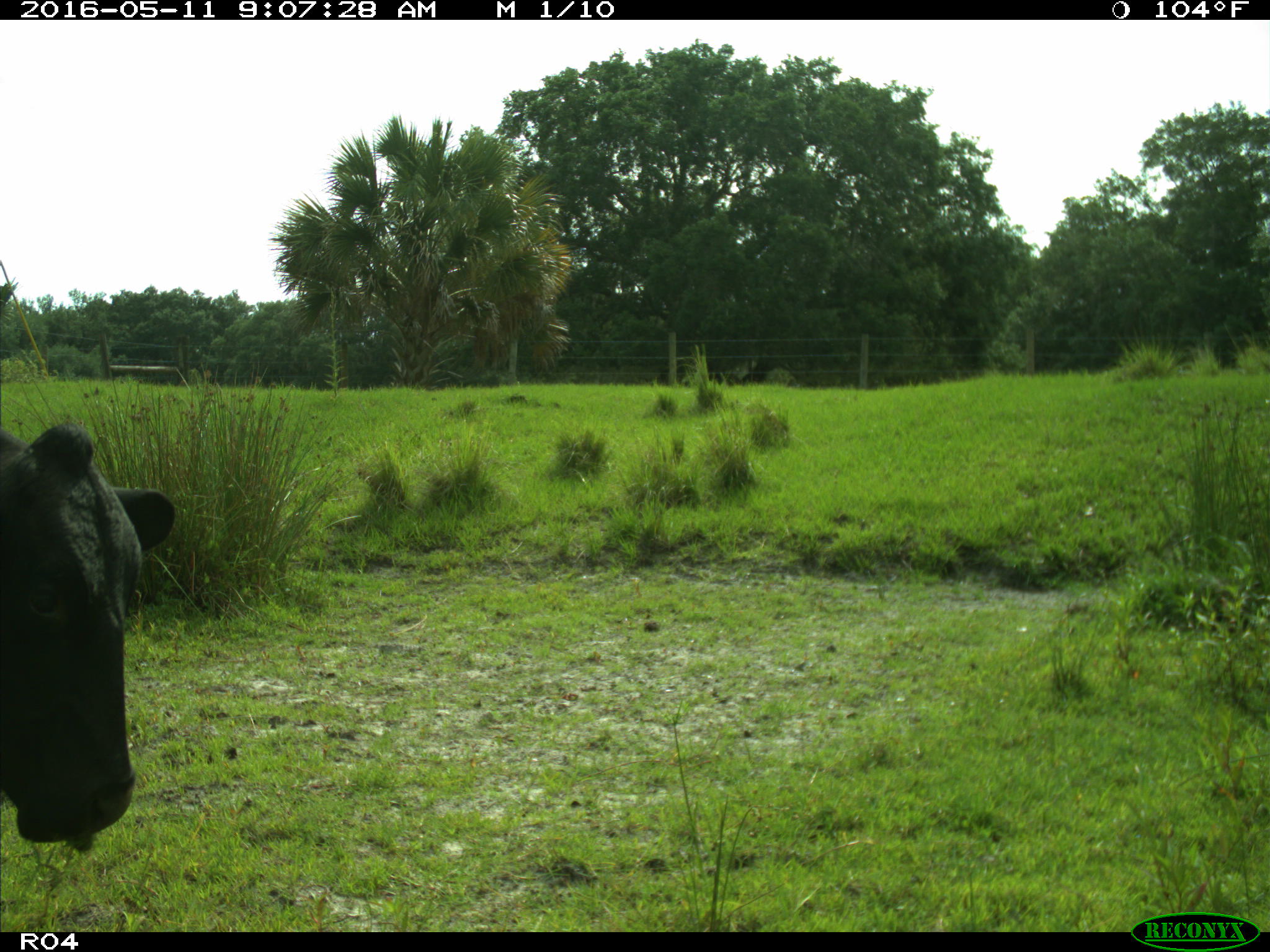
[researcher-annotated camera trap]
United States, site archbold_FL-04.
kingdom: Animalia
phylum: Chordata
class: Mammalia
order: Artiodactyla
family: Bovidae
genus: Bos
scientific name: Bos taurus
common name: domestic cow